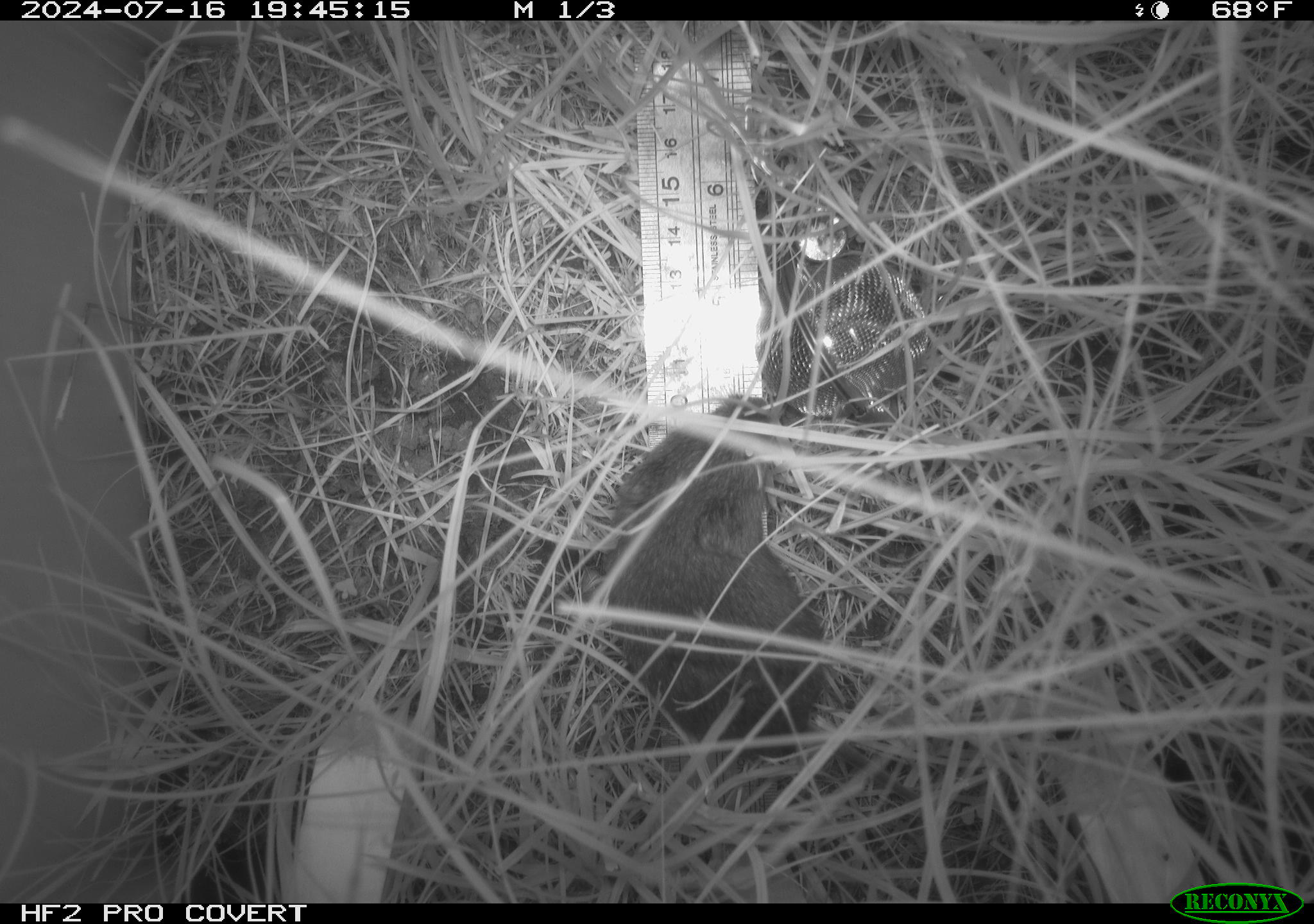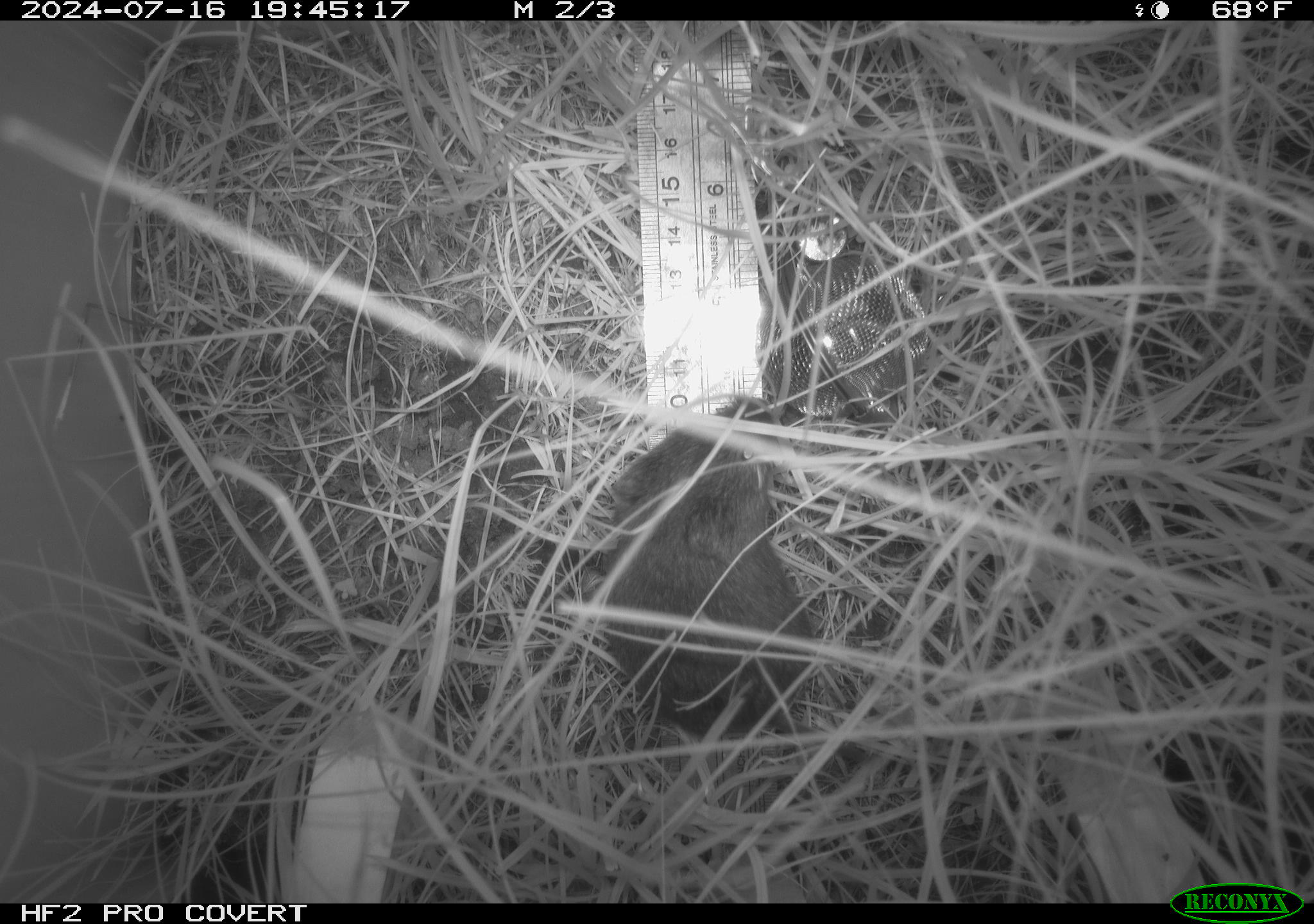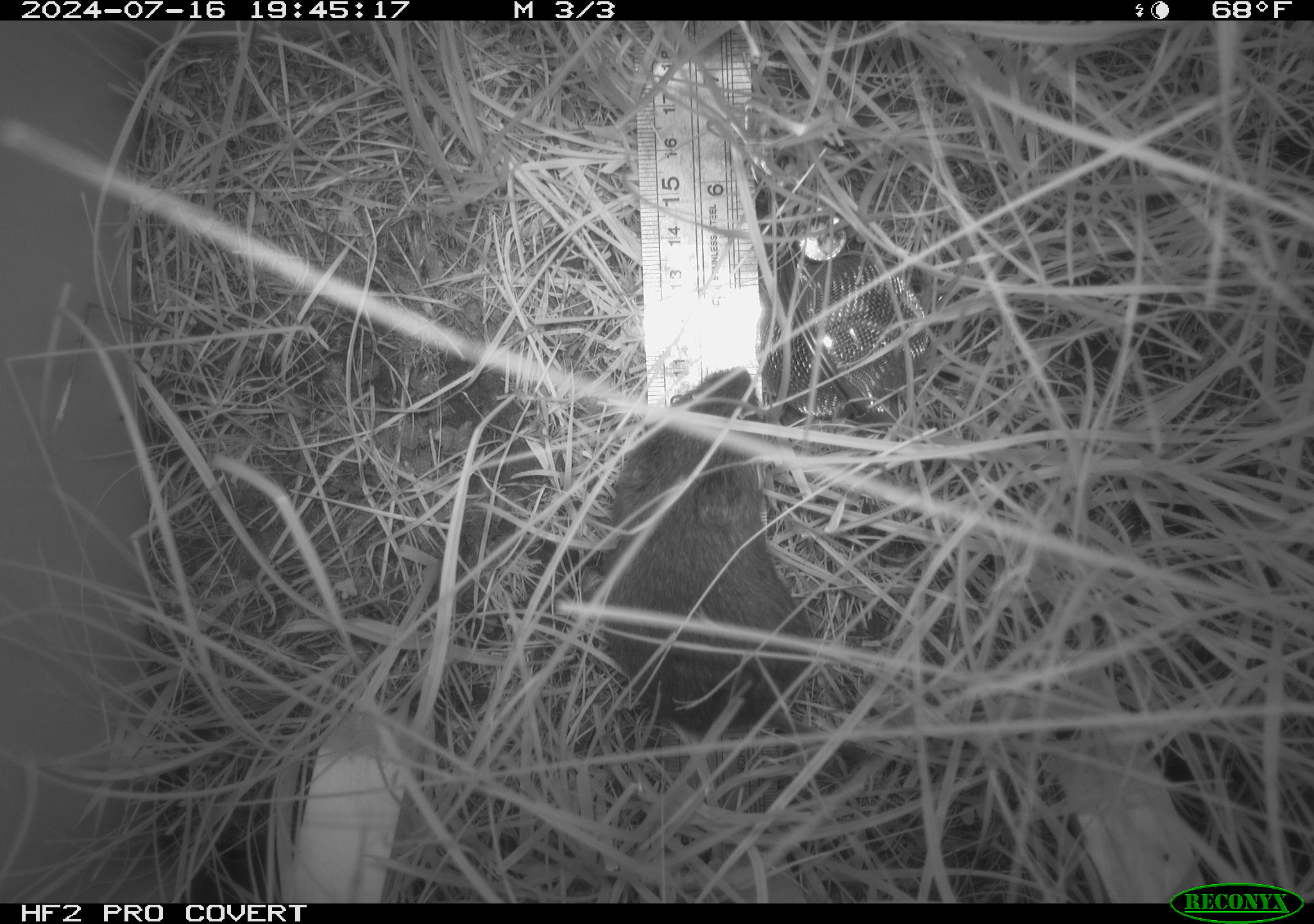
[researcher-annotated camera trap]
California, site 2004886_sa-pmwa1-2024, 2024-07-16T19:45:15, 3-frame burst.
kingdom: Animalia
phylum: Chordata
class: Mammalia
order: Rodentia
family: Cricetidae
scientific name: Arvicolinae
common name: voles, lemmings, and muskrats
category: arvicolinae subfamily